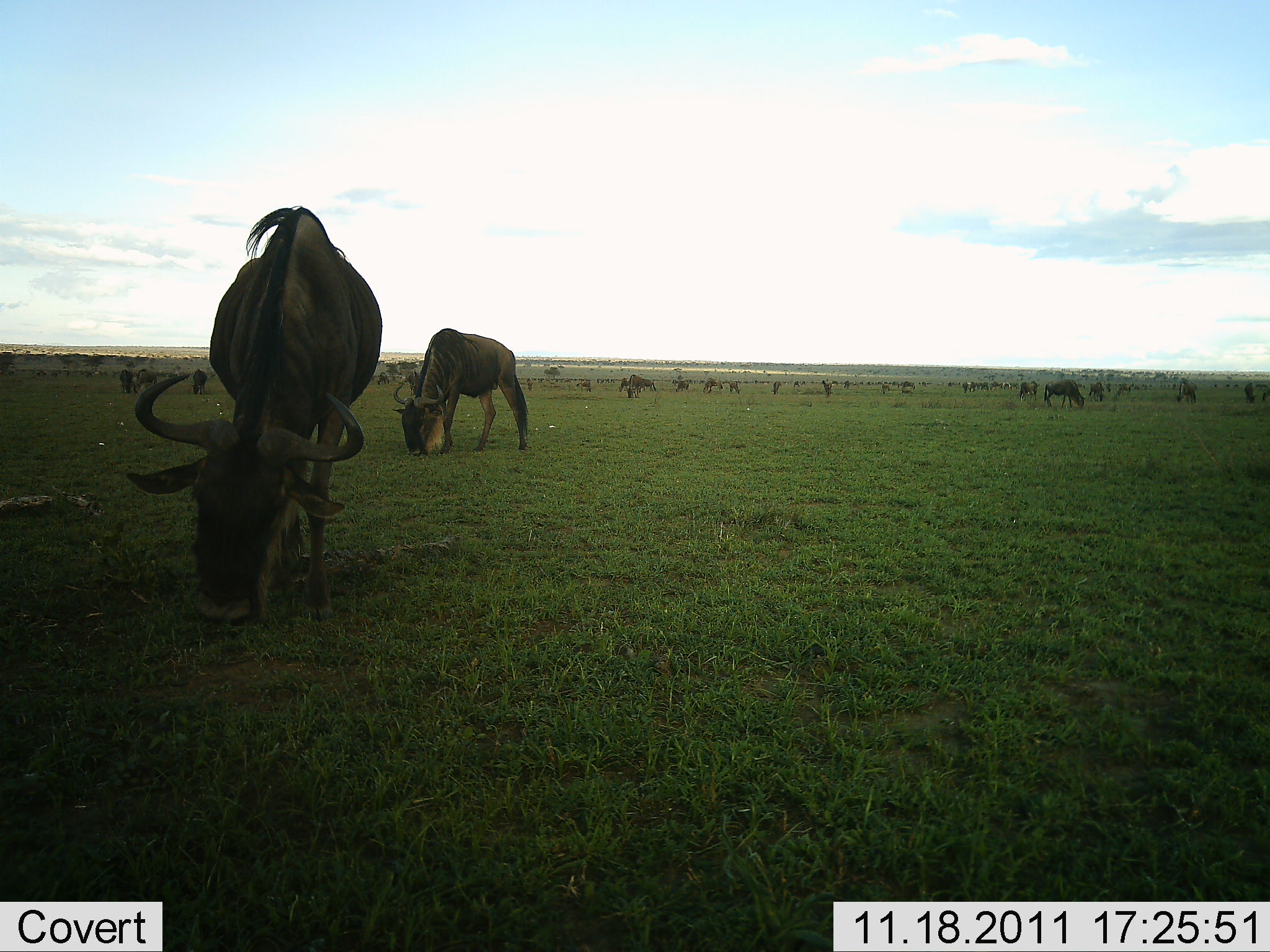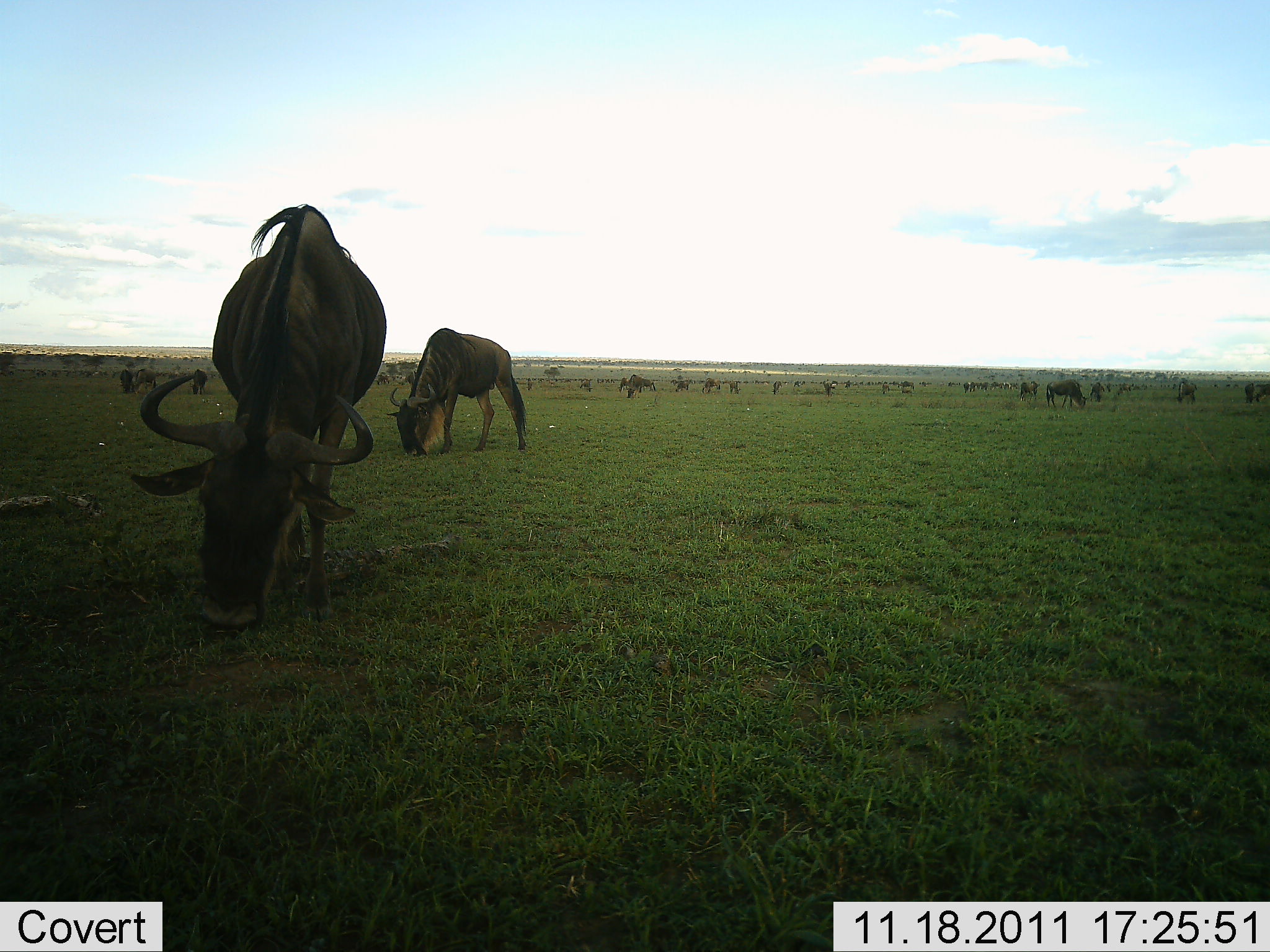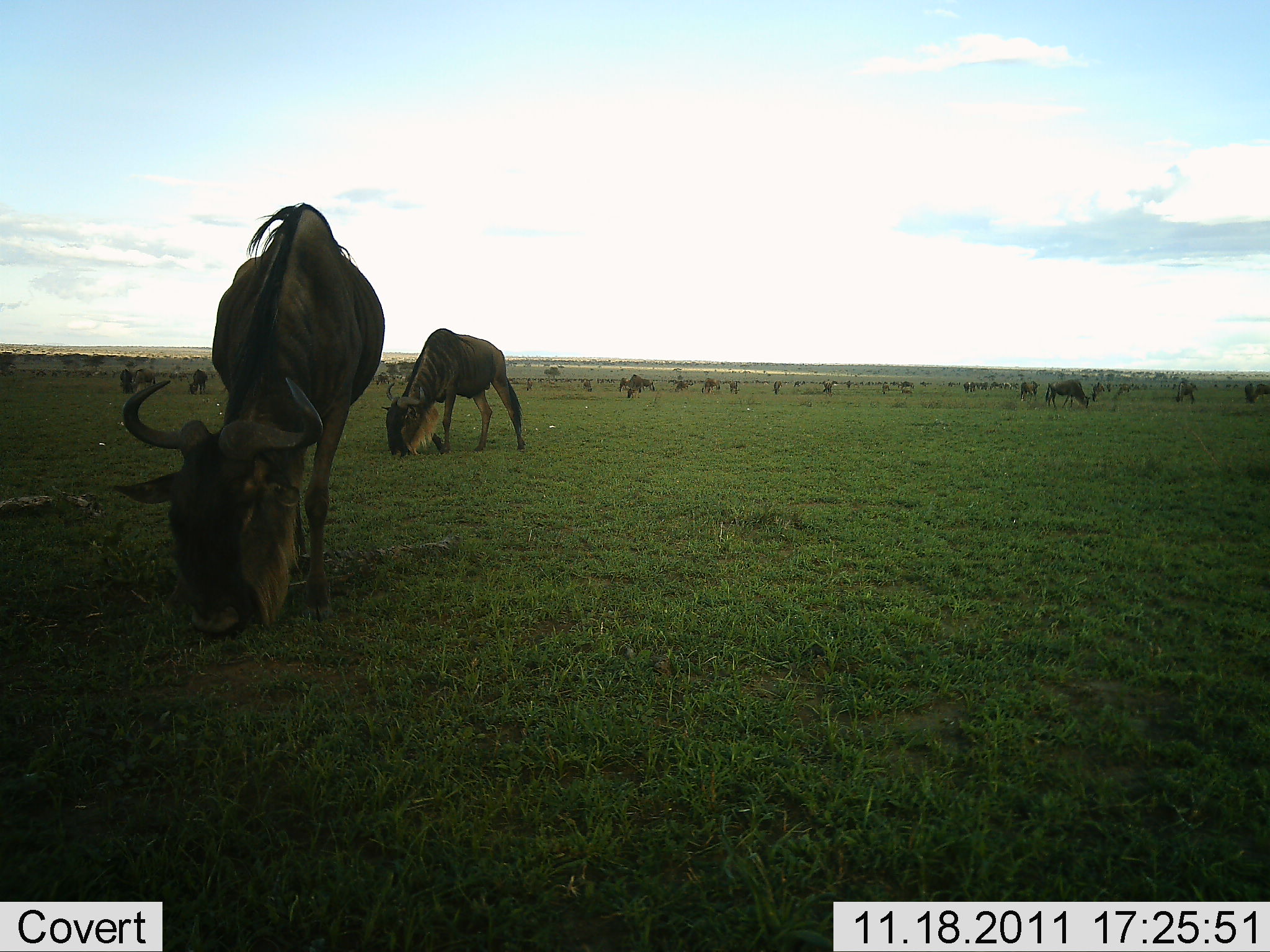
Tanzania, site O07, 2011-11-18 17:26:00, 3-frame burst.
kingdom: Animalia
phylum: Chordata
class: Mammalia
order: Artiodactyla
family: Bovidae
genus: Connochaetes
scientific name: Connochaetes taurinus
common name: blue wildebeest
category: wildebeest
Wildebeest (blue wildebeest) (Connochaetes taurinus), count 11-50. Behavior (volunteer vote fractions): standing 40%, resting 7%, moving 20%, interacting 0%. Young present (vote fraction): 0%. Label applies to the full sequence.